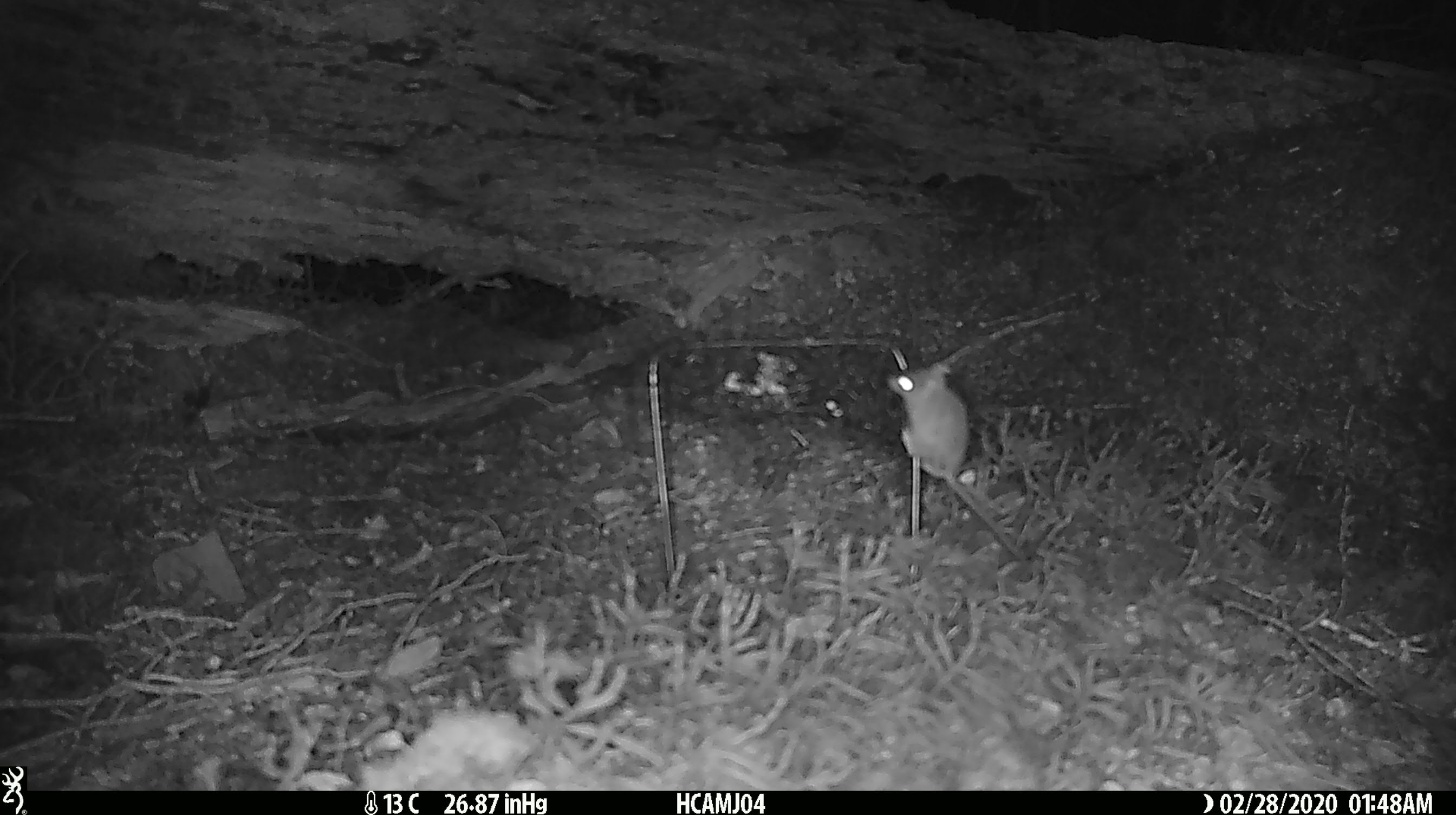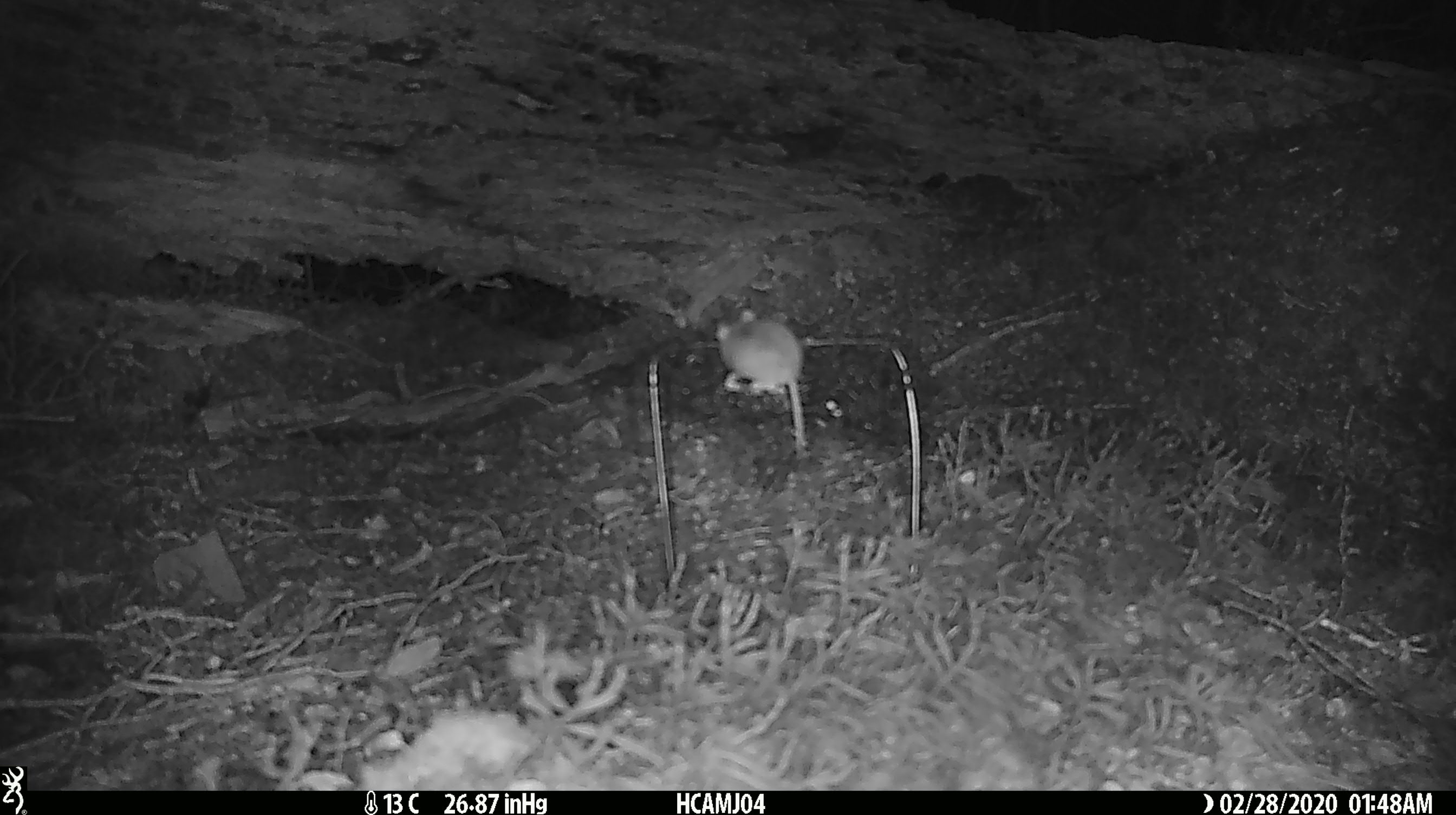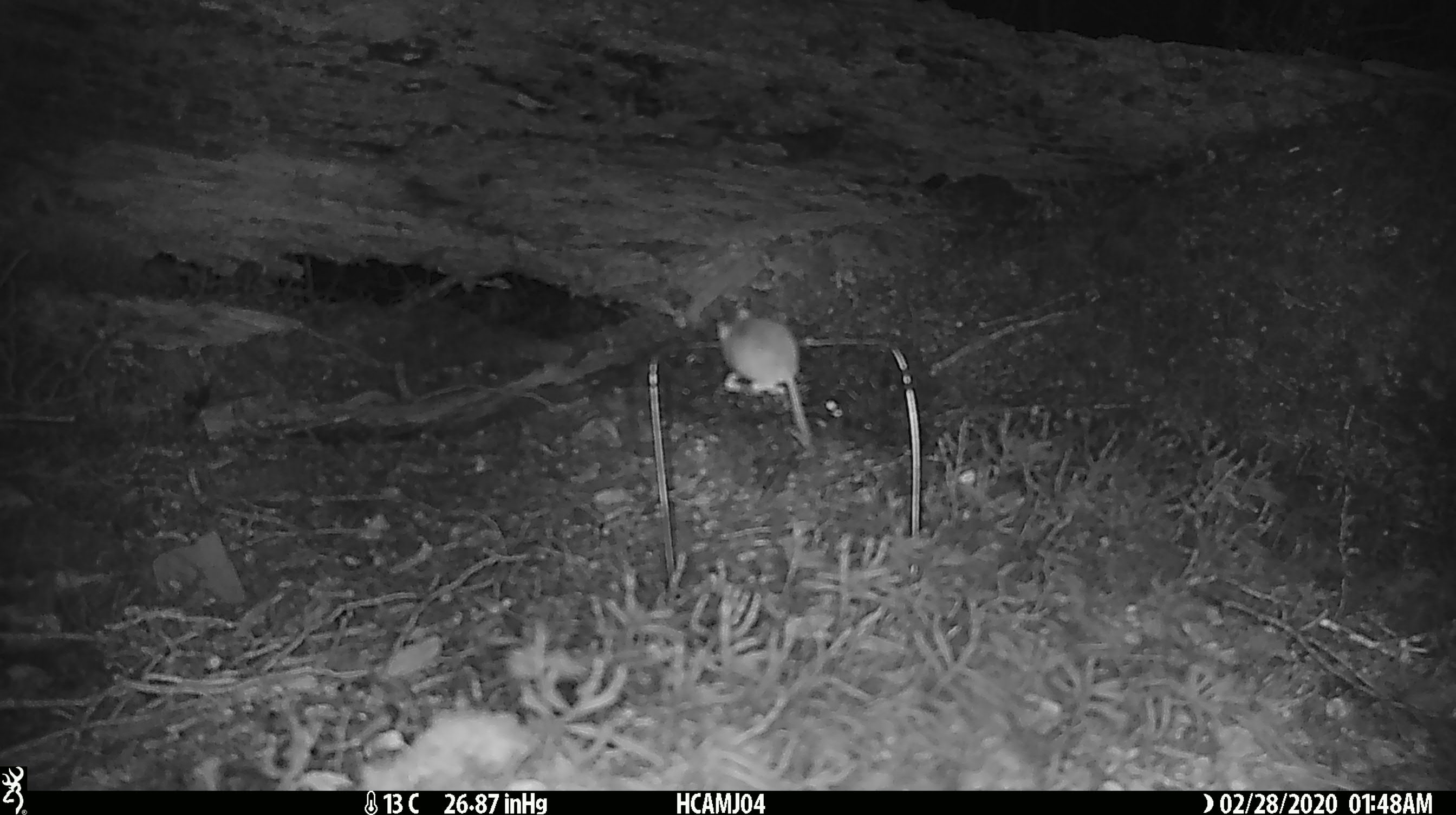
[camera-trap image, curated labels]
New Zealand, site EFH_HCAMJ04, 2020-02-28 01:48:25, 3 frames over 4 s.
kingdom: Animalia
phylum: Chordata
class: Mammalia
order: Rodentia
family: Muridae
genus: Mus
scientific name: Mus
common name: mouse